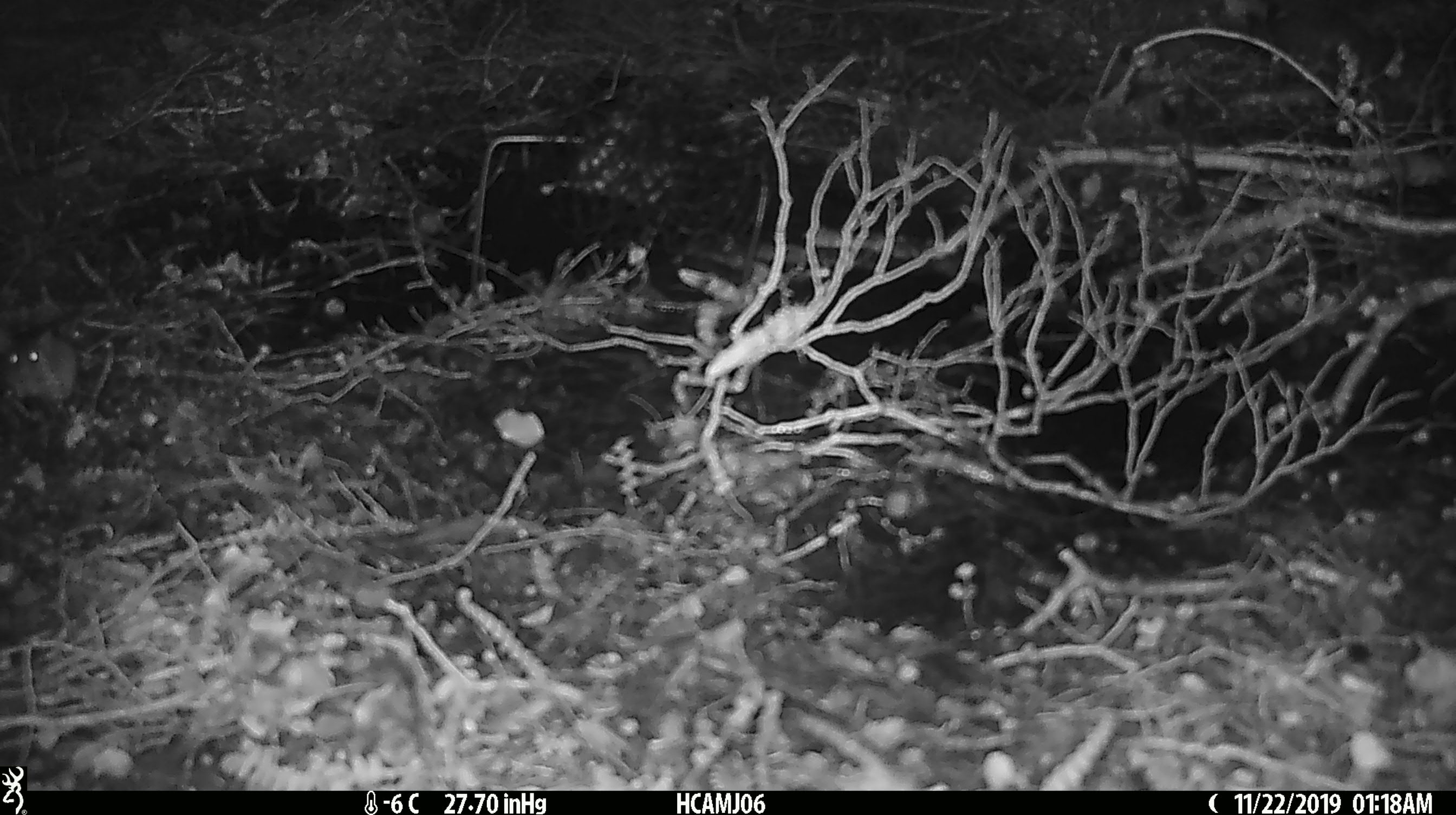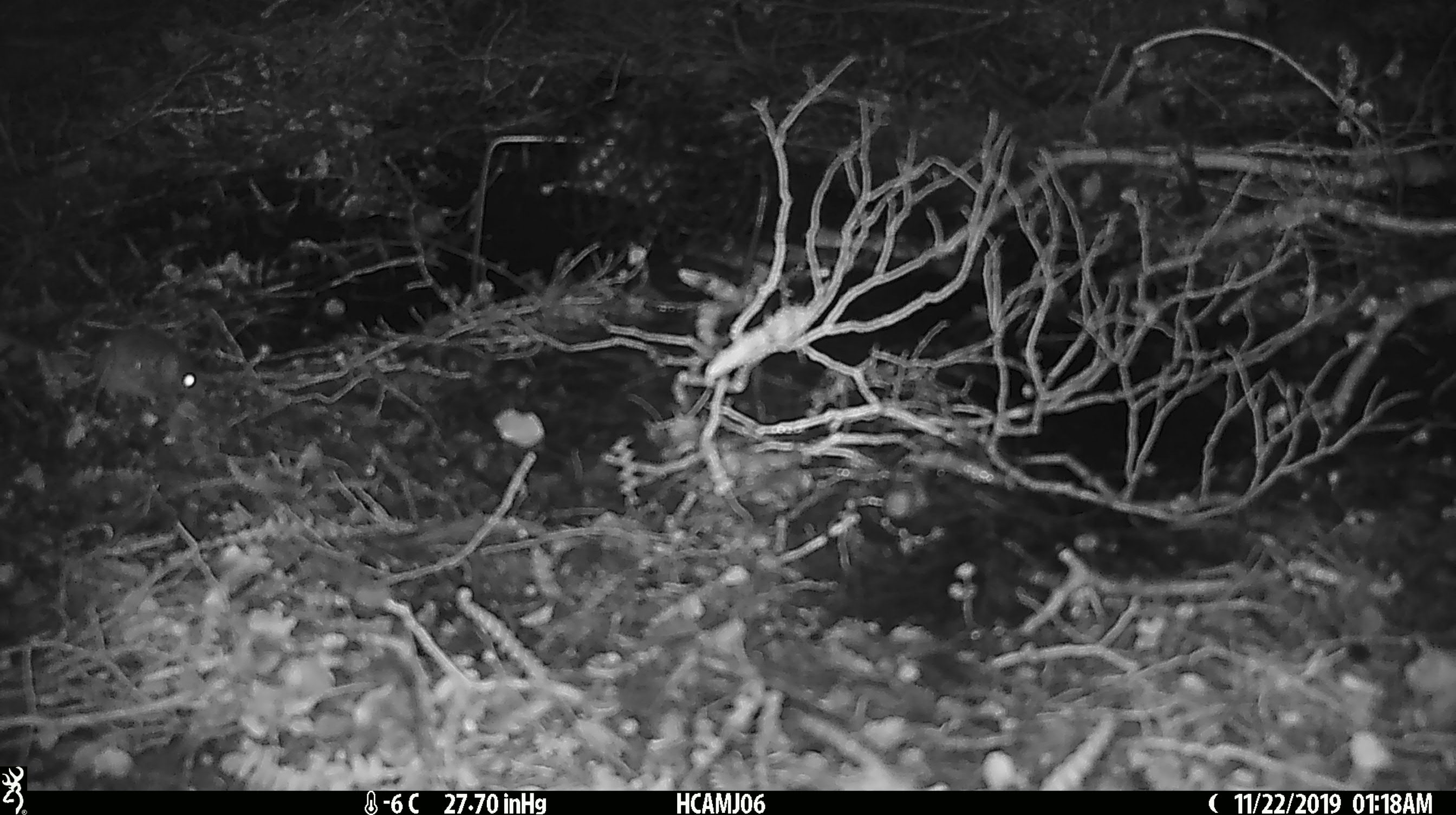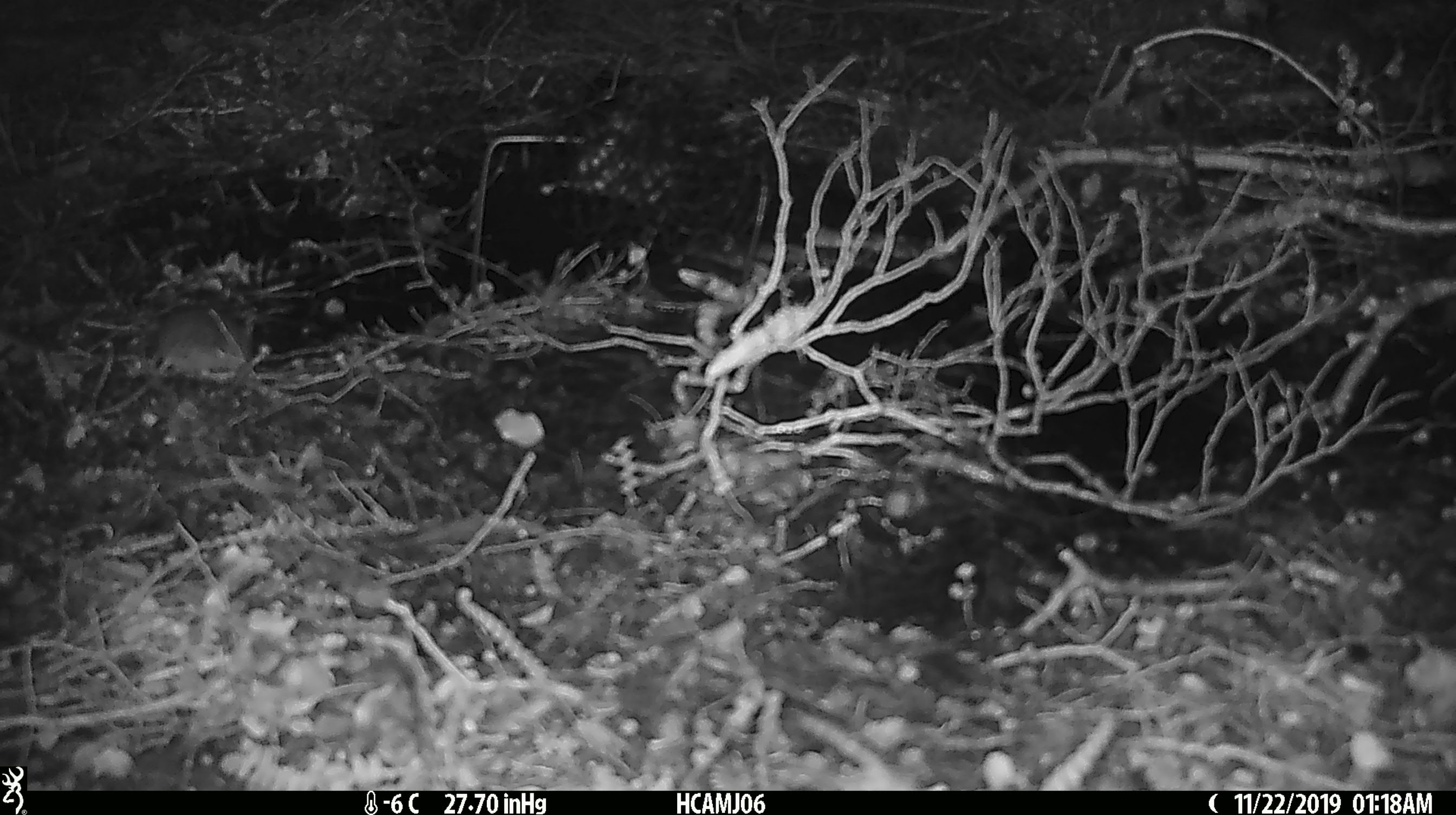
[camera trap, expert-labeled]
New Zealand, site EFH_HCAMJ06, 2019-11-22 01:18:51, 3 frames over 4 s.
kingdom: Animalia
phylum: Chordata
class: Mammalia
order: Rodentia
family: Muridae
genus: Mus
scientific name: Mus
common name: mouse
Mouse (Mus).